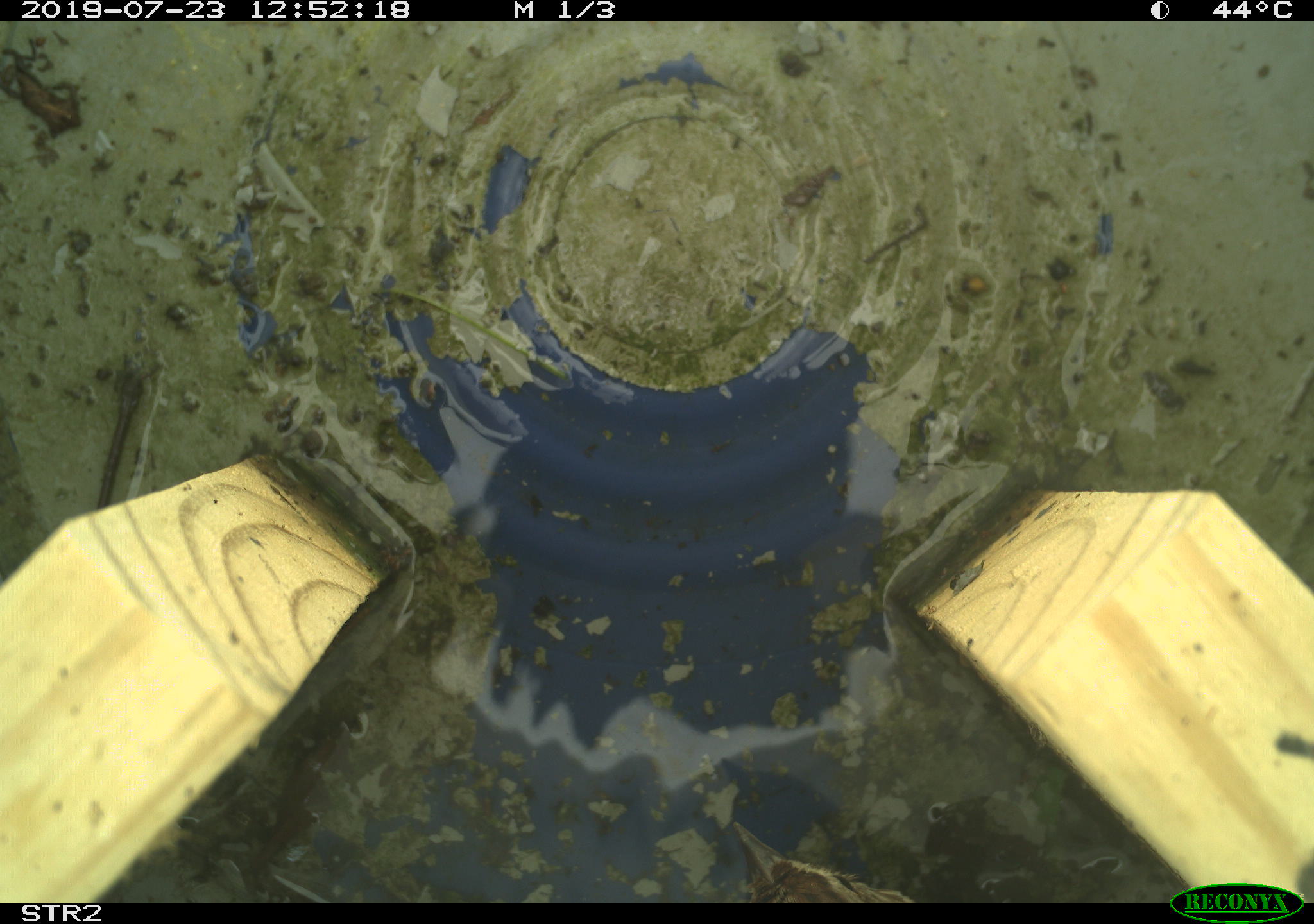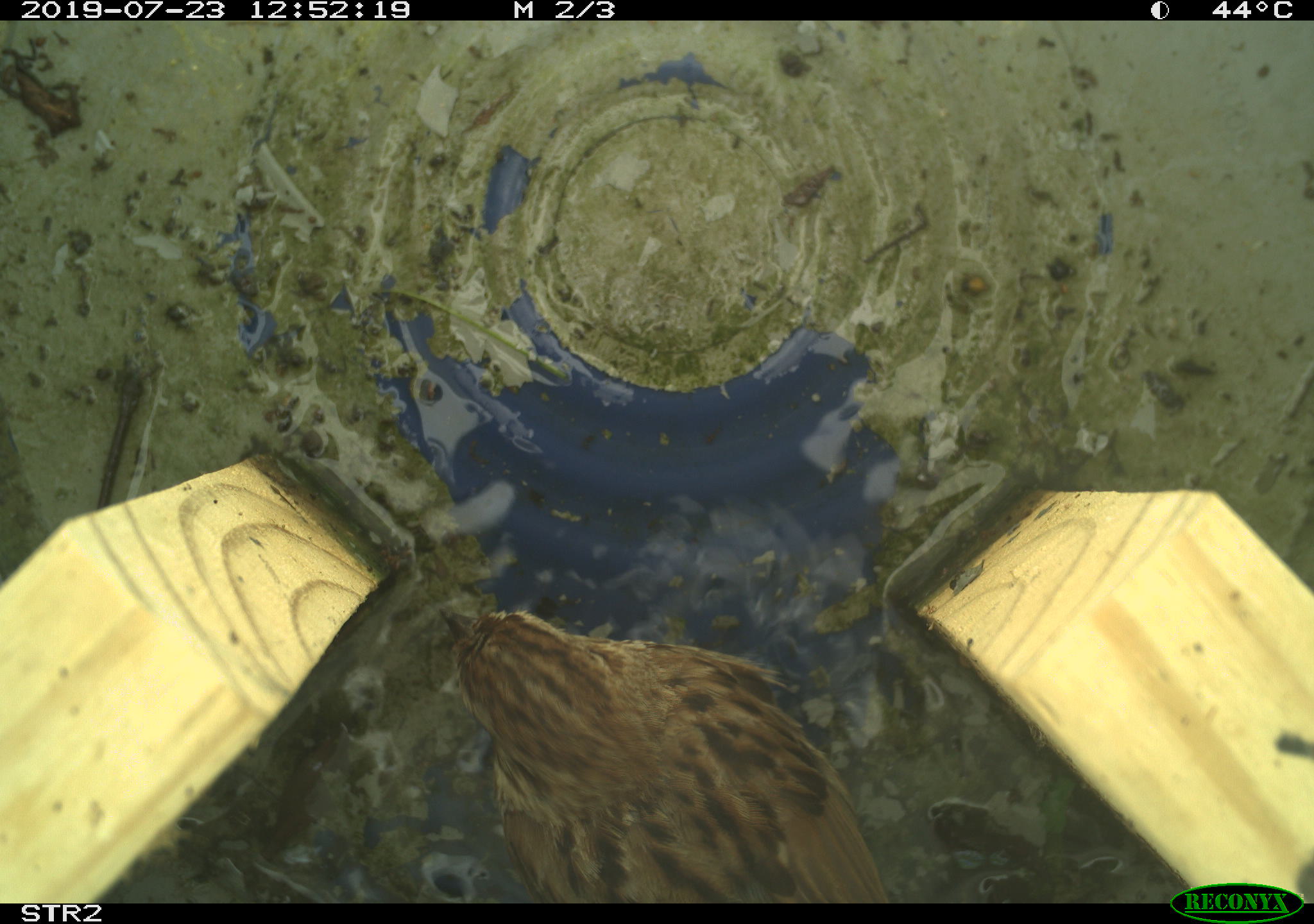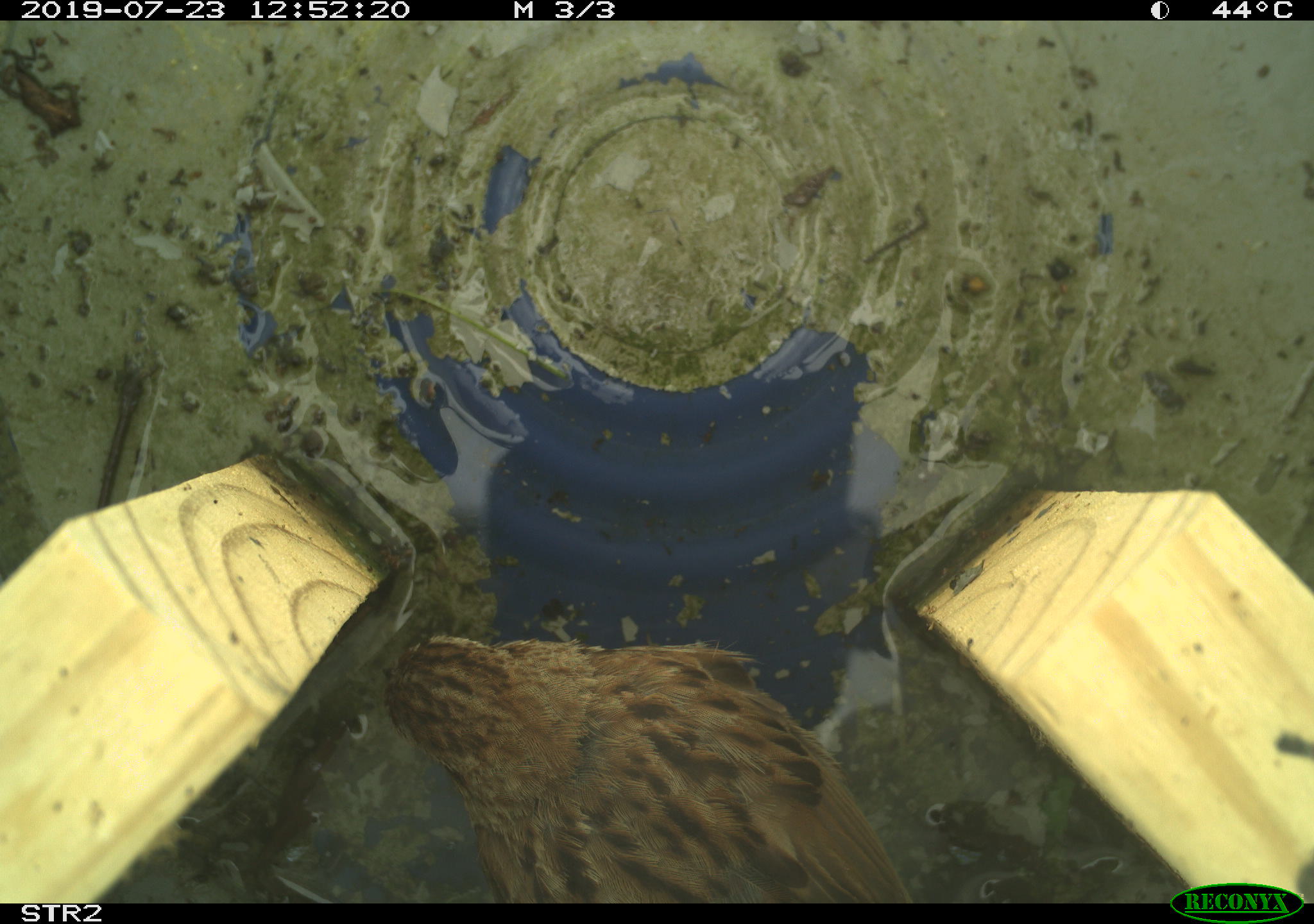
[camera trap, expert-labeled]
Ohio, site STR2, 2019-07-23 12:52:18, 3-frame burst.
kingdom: Animalia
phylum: Chordata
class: Aves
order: Passeriformes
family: Passerellidae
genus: Melospiza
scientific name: Melospiza melodia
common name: song sparrow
Song sparrow (Melospiza melodia).